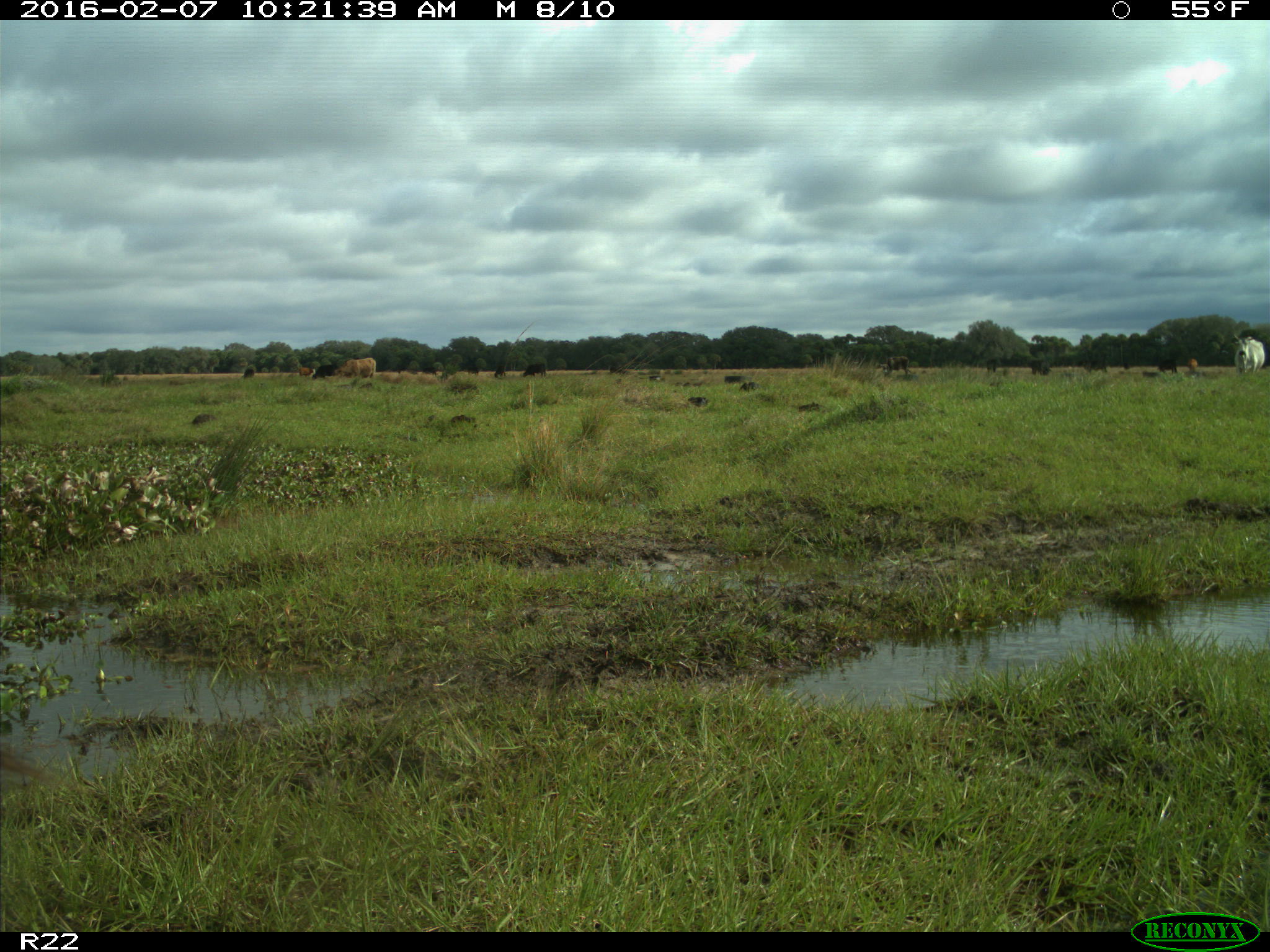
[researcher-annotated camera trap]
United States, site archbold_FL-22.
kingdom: Animalia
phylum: Chordata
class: Mammalia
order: Artiodactyla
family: Bovidae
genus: Bos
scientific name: Bos taurus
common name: domestic cow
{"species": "Bos taurus (domestic cow)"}